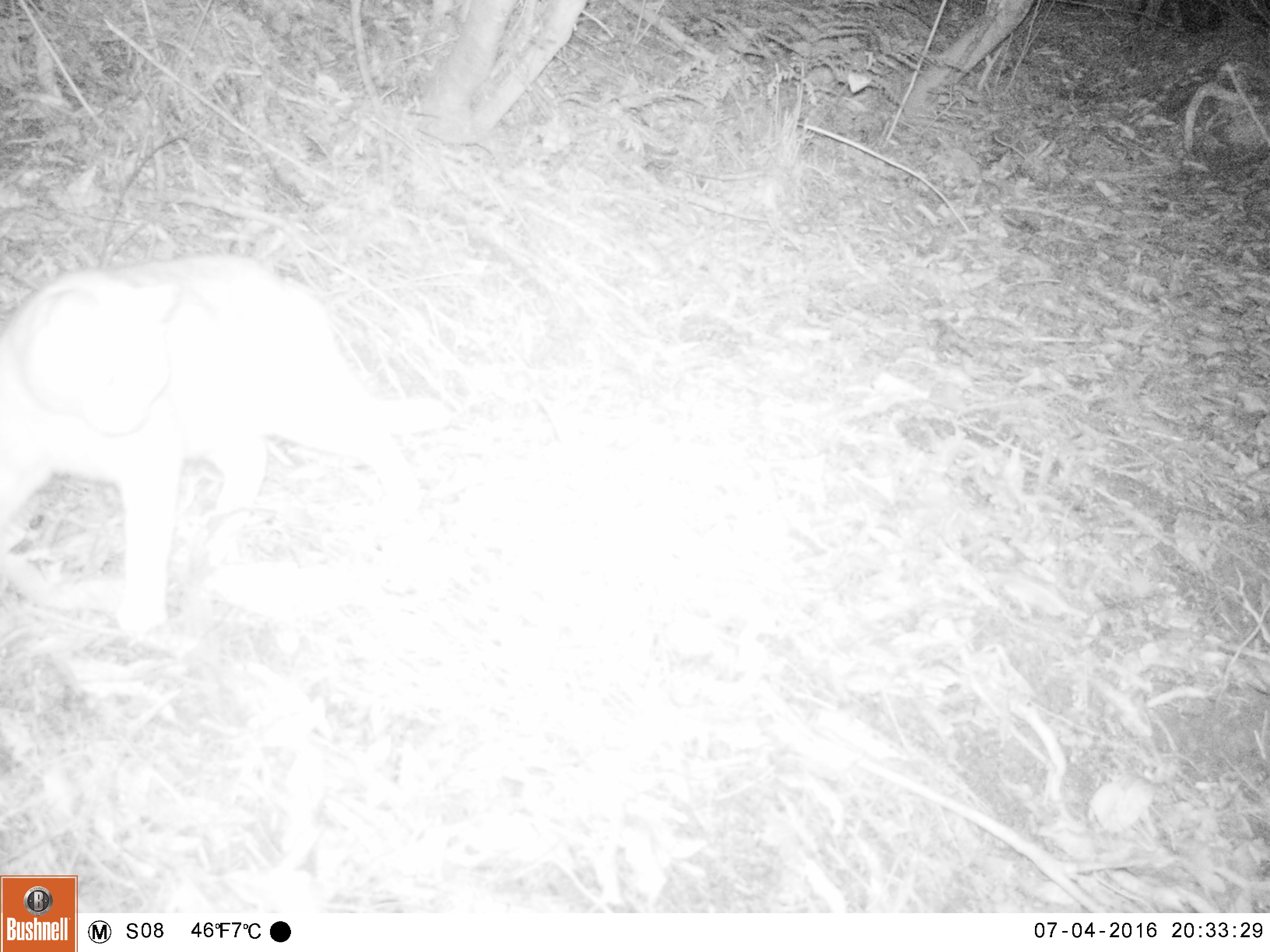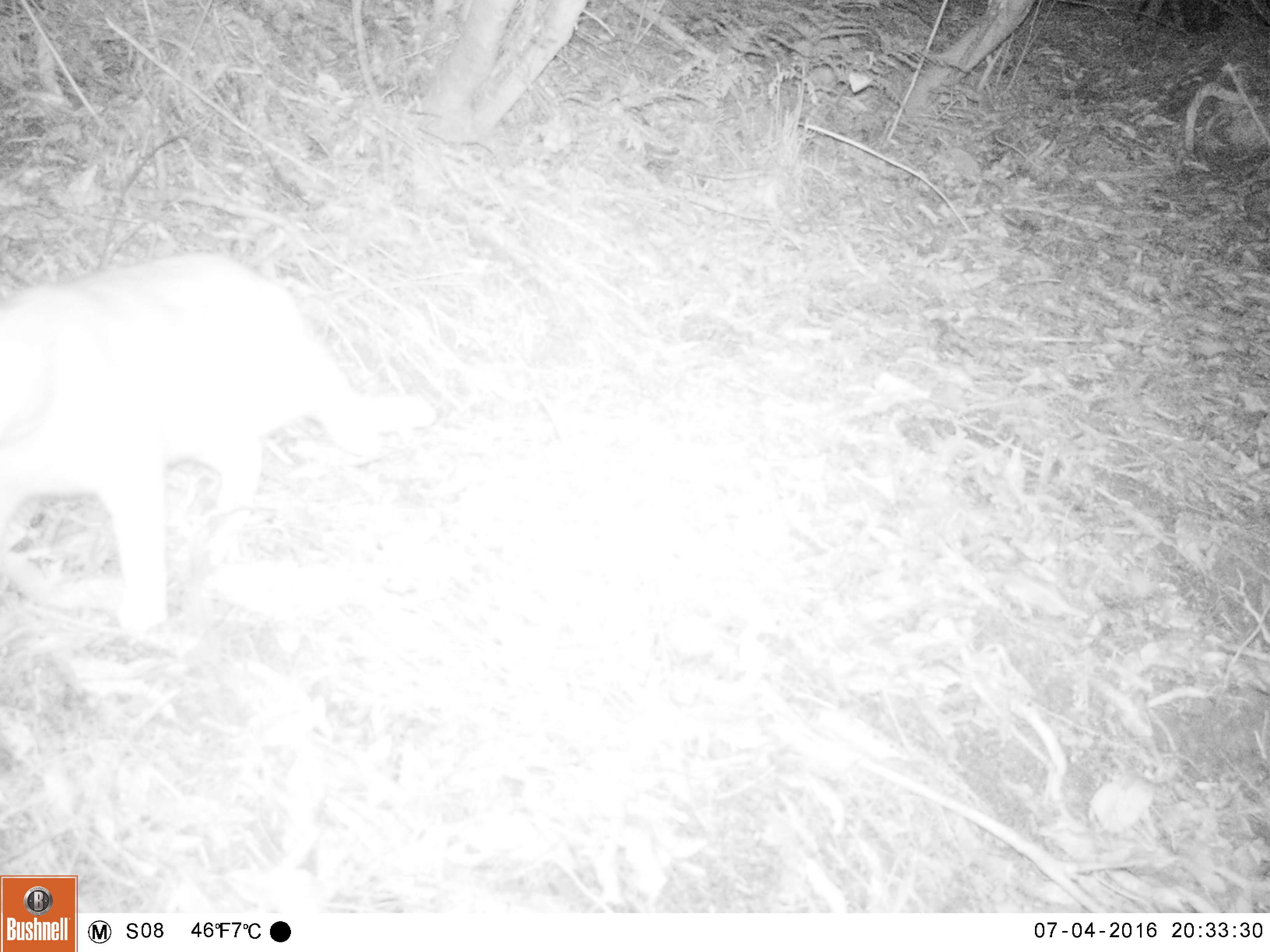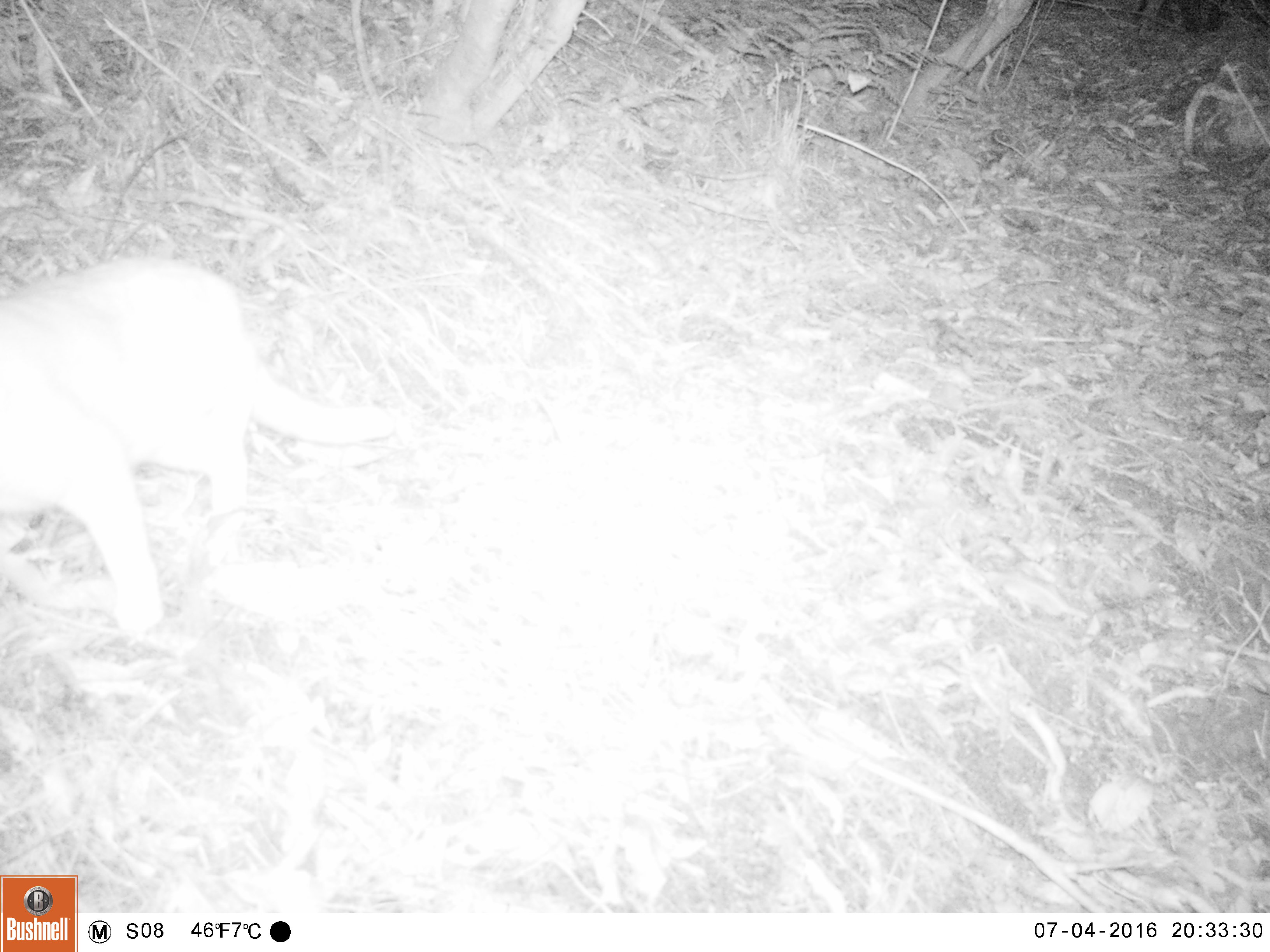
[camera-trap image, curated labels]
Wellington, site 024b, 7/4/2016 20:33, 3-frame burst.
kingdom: Animalia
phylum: Chordata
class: Mammalia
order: Carnivora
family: Felidae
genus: Felis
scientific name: Felis catus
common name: cat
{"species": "cat (Felis catus)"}